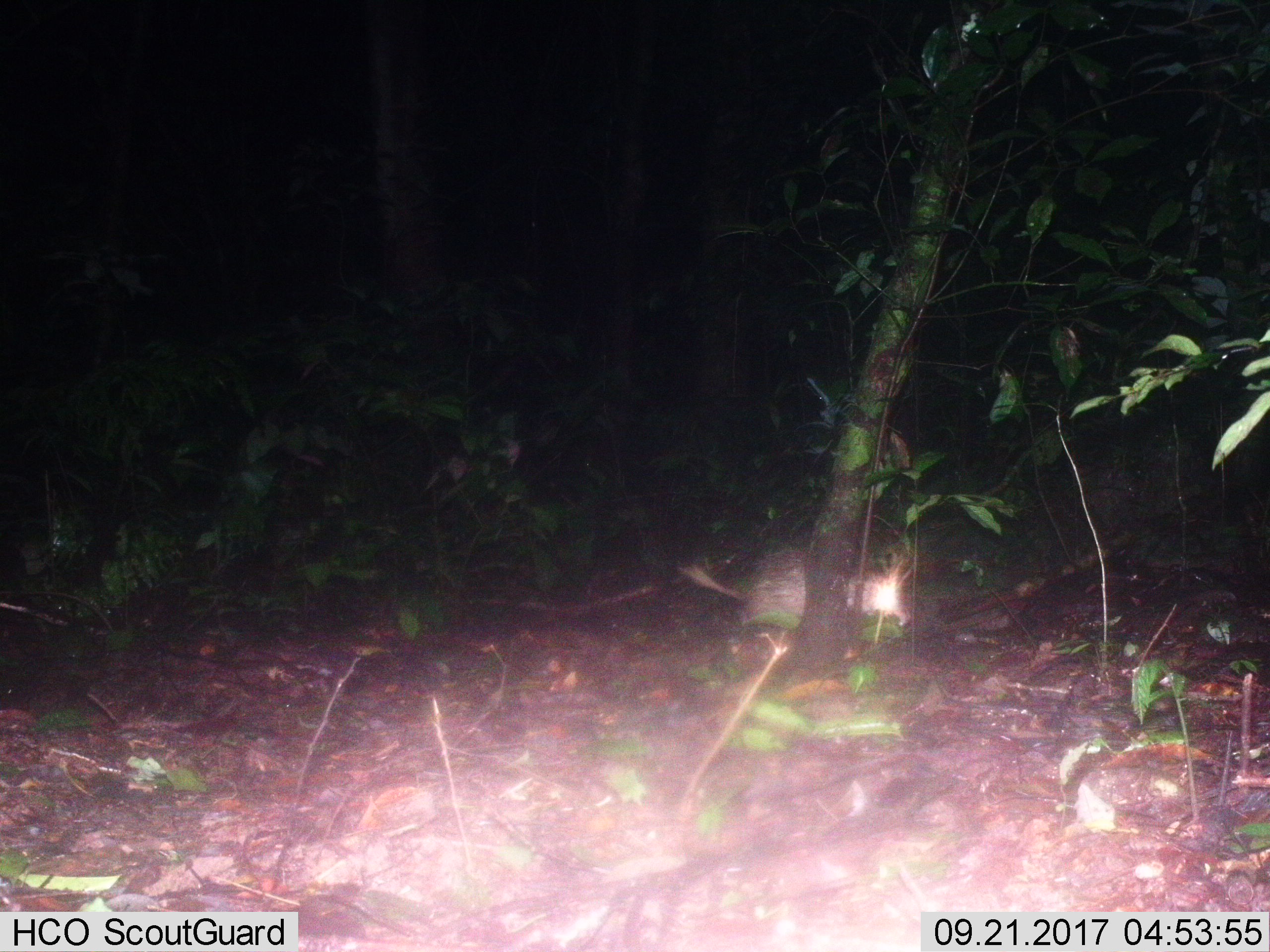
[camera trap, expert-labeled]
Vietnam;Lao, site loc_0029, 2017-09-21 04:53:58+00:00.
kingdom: Animalia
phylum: Chordata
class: Mammalia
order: Rodentia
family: Hystricidae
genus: Atherurus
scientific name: Atherurus macrourus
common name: asiatic brush-tailed porcupine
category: asiatic brush tailed porcupine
Asiatic brush tailed porcupine (asiatic brush-tailed porcupine) (Atherurus macrourus). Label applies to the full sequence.